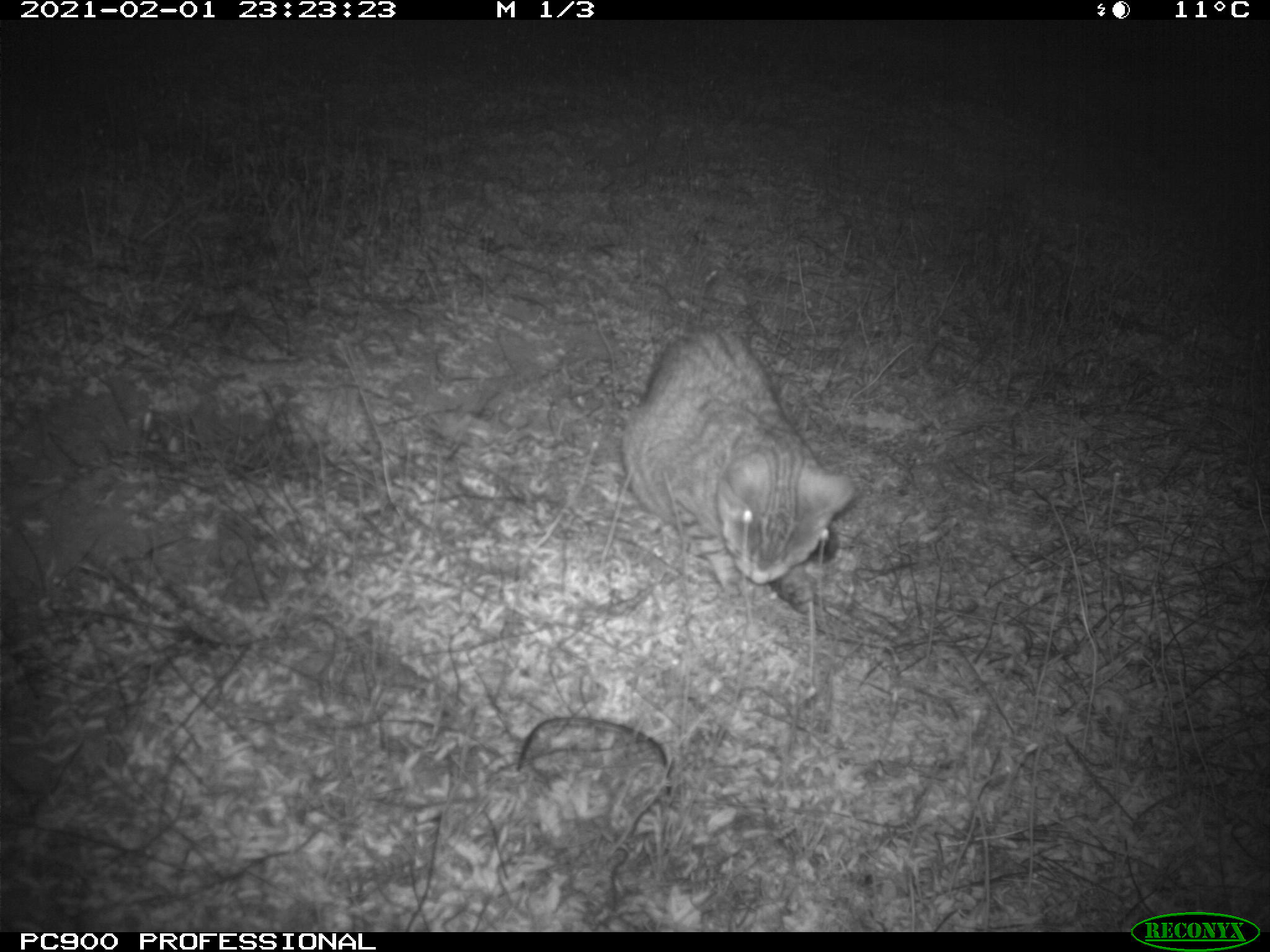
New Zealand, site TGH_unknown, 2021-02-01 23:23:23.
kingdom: Animalia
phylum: Chordata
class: Mammalia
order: Carnivora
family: Felidae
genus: Felis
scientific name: Felis catus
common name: domestic cat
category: cat